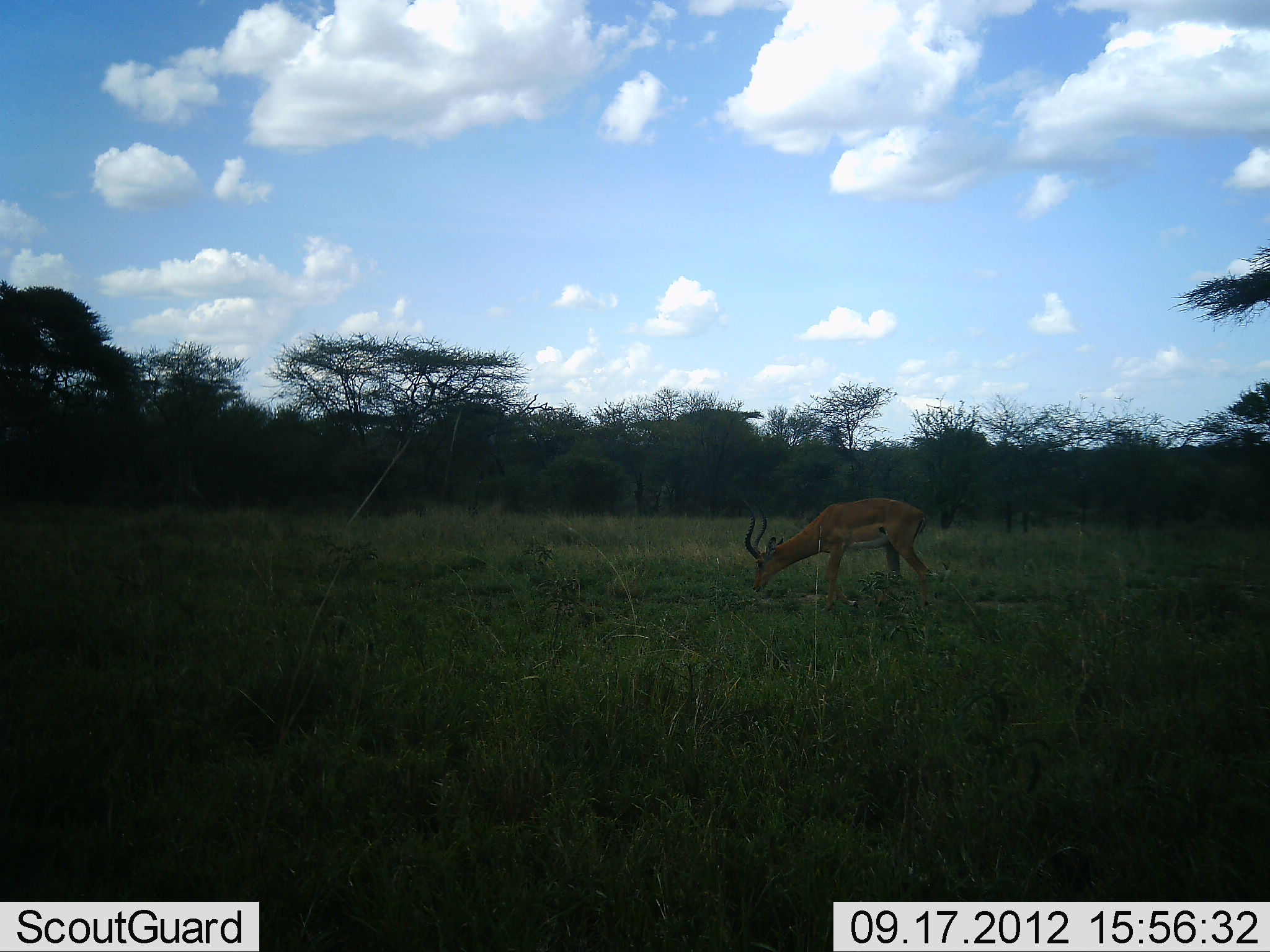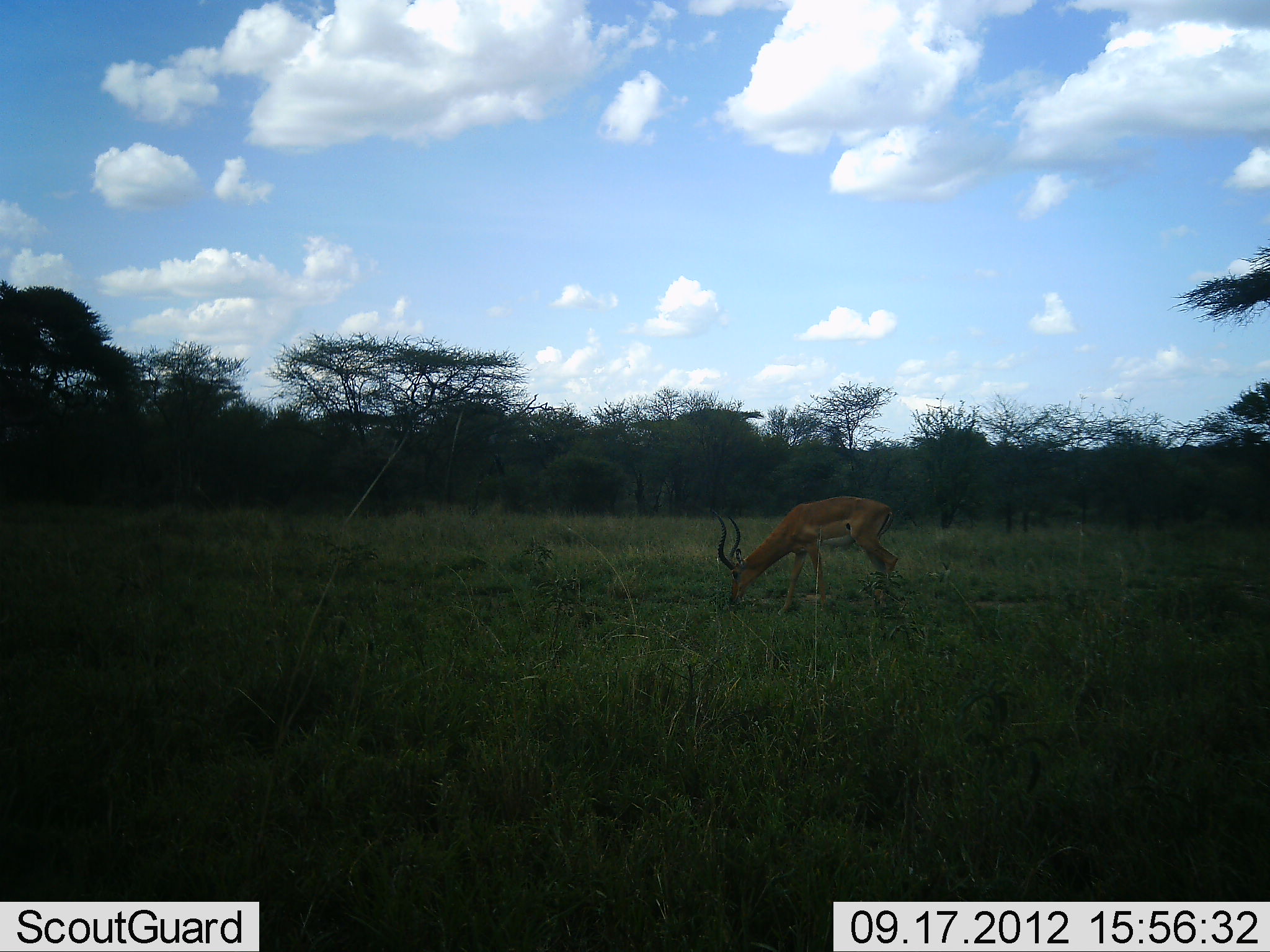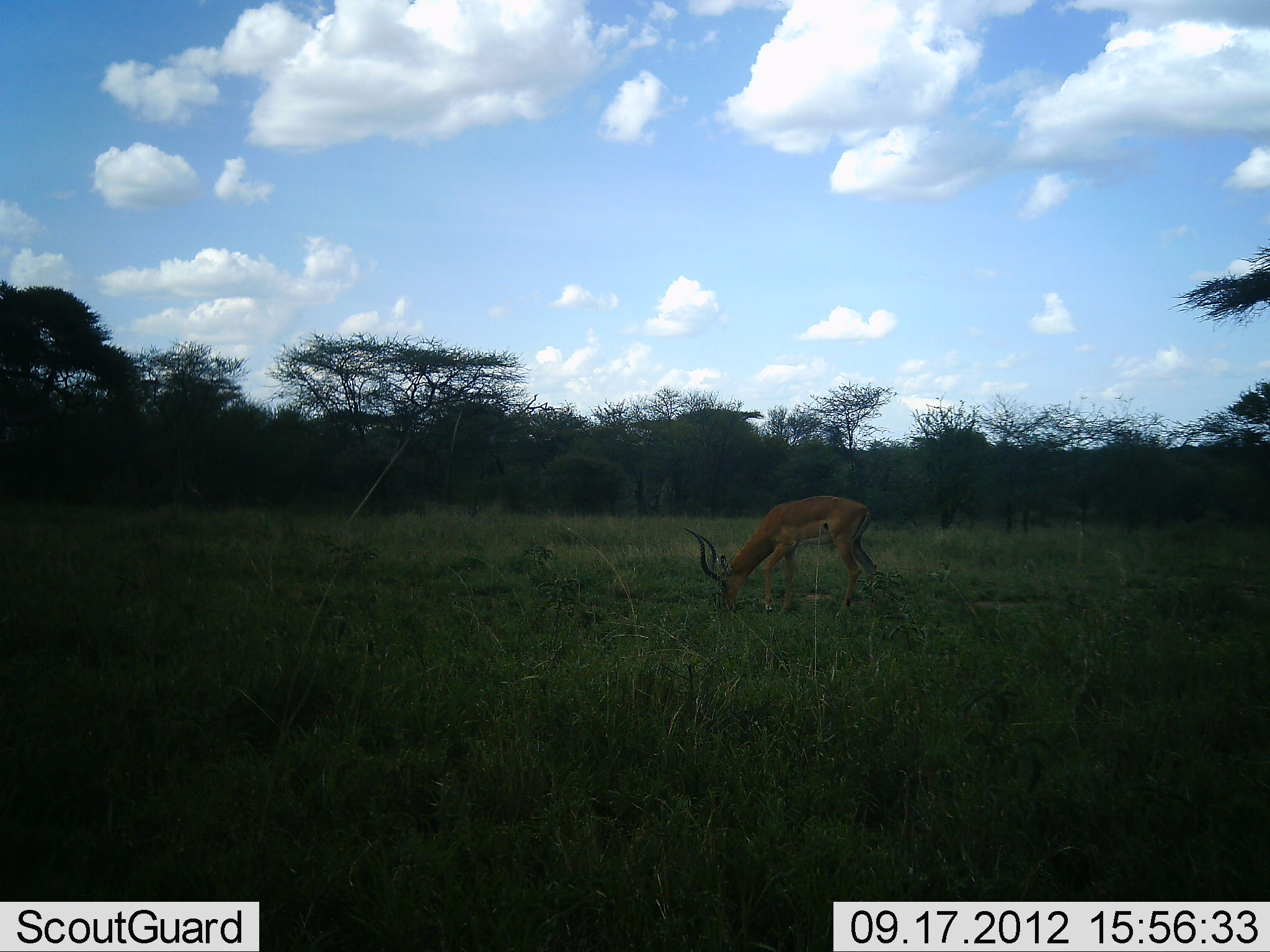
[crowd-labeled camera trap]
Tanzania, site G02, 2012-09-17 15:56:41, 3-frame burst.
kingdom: Animalia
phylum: Chordata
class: Mammalia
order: Artiodactyla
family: Bovidae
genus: Aepyceros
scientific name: Aepyceros melampus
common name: impala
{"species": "impala (Aepyceros melampus)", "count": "1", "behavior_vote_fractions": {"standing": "10%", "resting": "0%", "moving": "30%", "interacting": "0%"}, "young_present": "0%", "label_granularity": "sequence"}